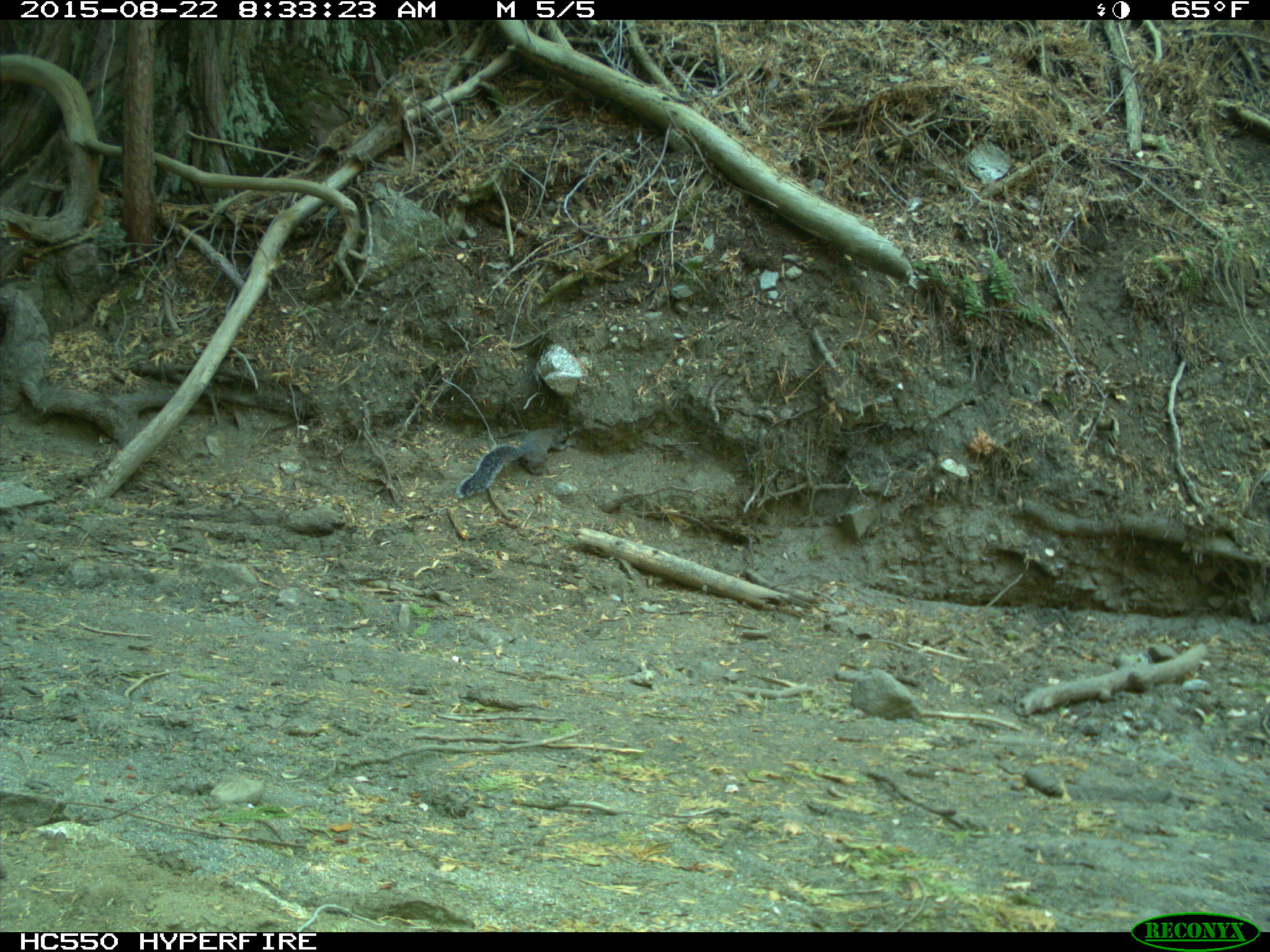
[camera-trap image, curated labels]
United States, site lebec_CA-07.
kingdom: Animalia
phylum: Chordata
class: Mammalia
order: Rodentia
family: Sciuridae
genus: Sciurus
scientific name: Sciurus carolinensis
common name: eastern gray squirrel